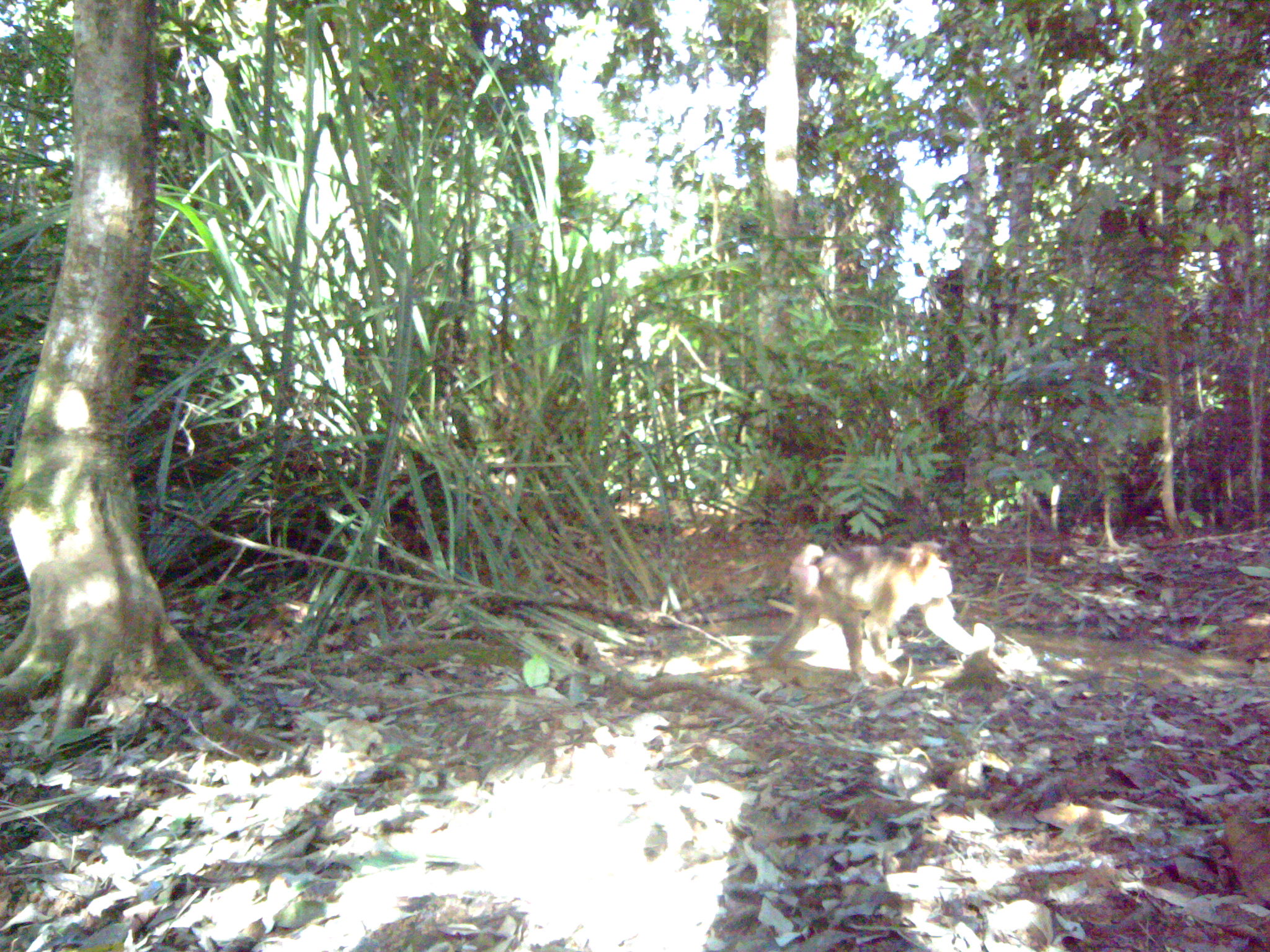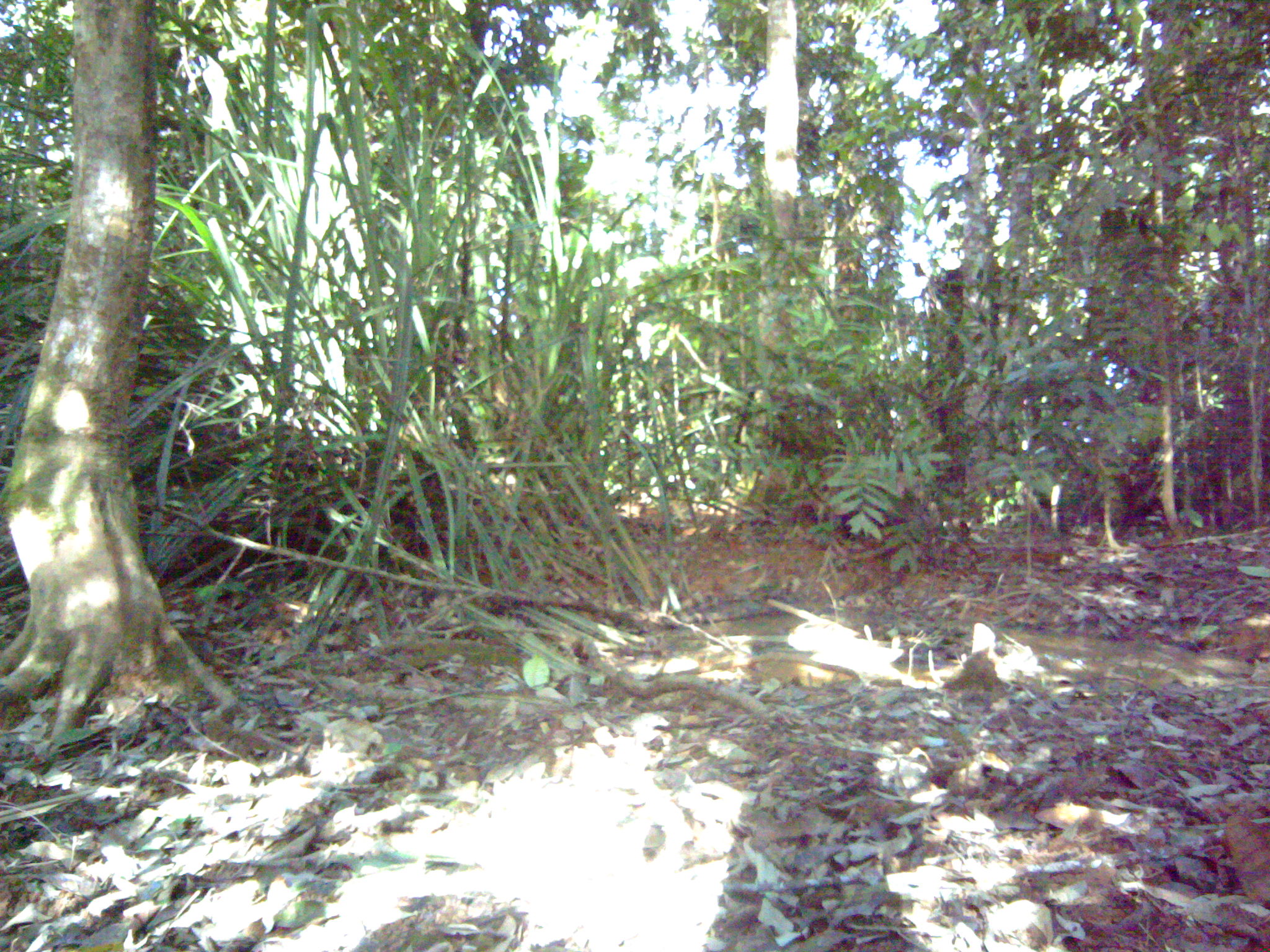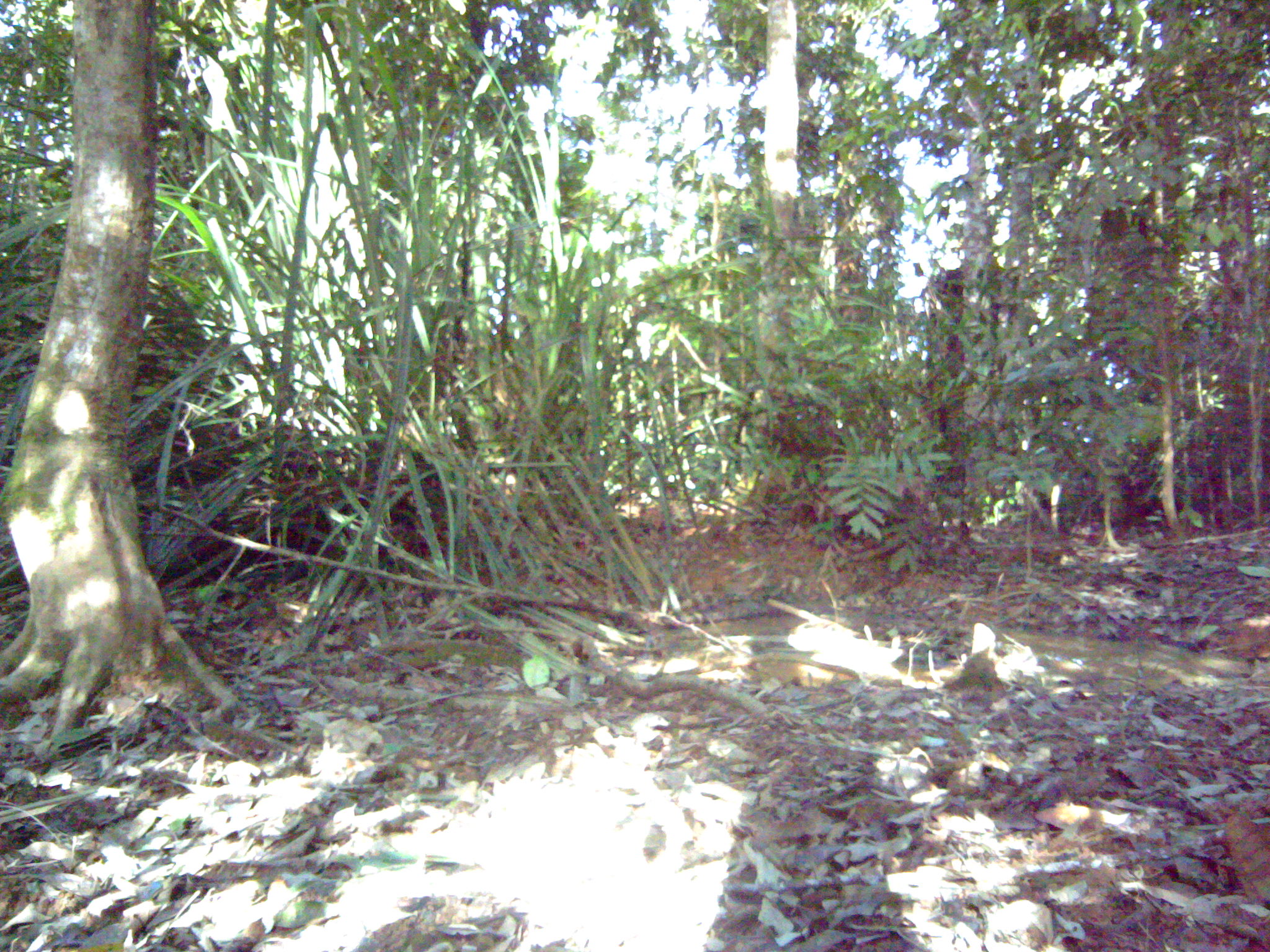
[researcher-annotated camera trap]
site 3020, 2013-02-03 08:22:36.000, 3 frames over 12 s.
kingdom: Animalia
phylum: Chordata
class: Mammalia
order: Primates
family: Cercopithecidae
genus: Macaca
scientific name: Macaca nemestrina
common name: southern pig-tailed macaque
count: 3